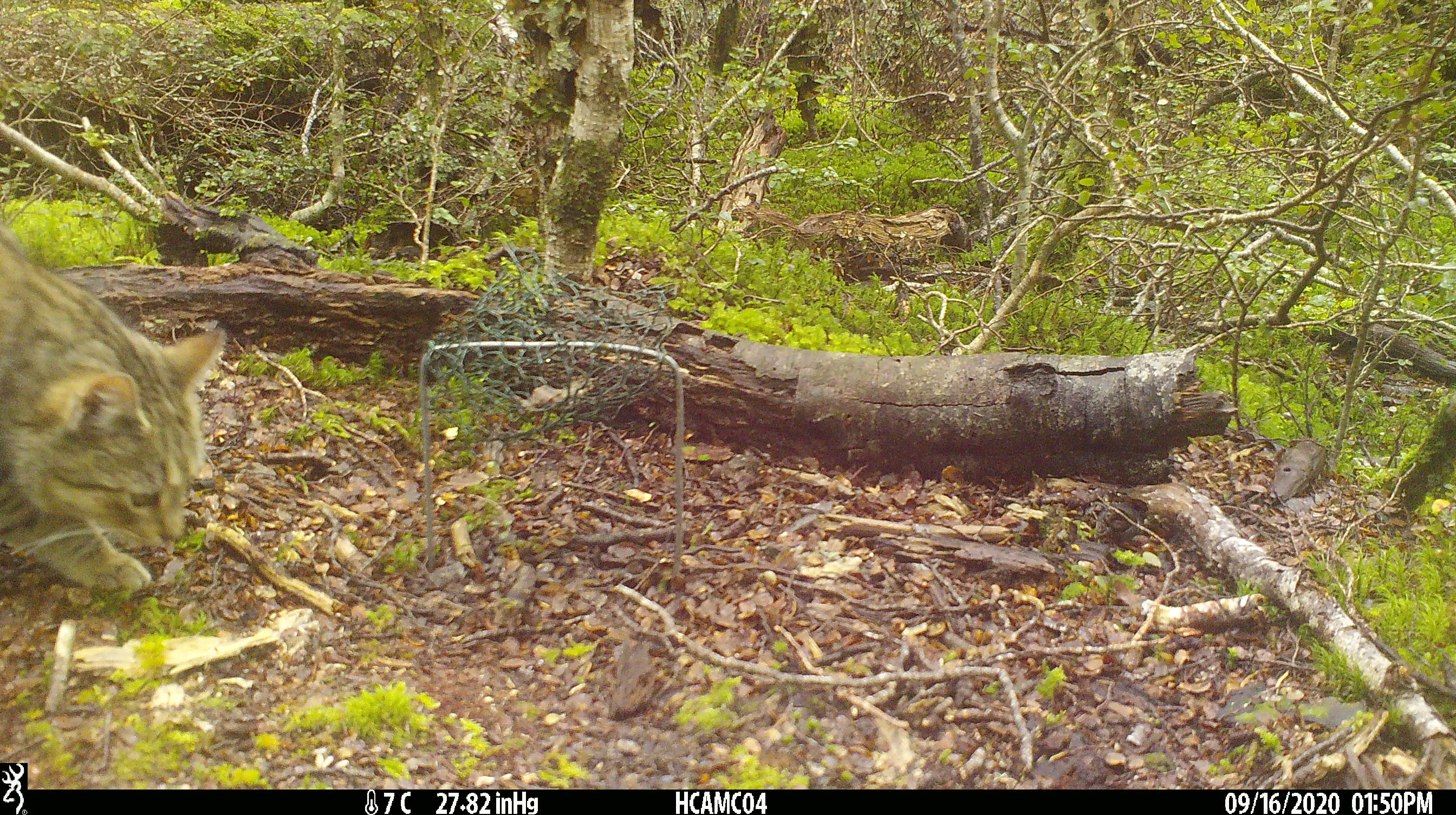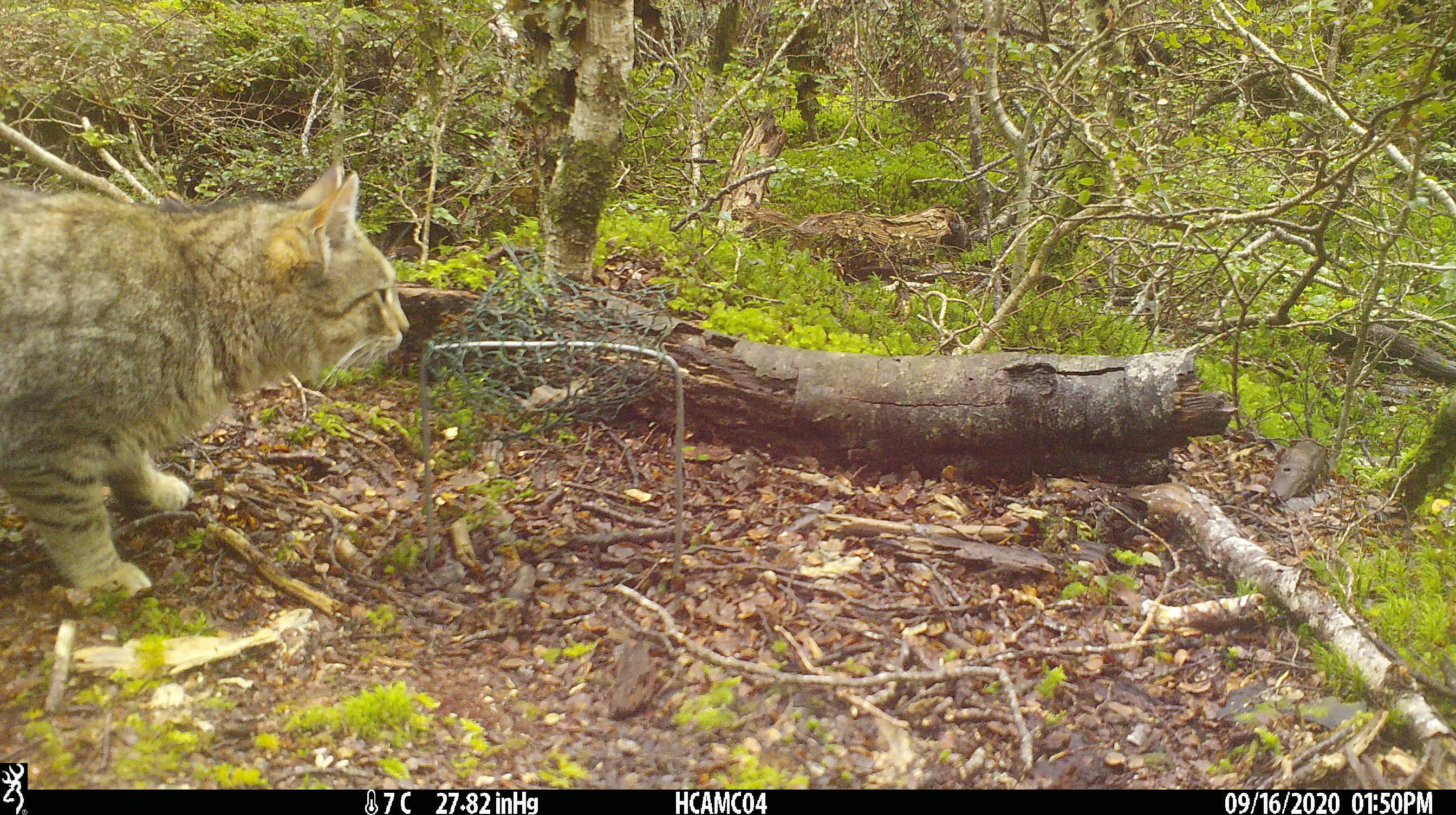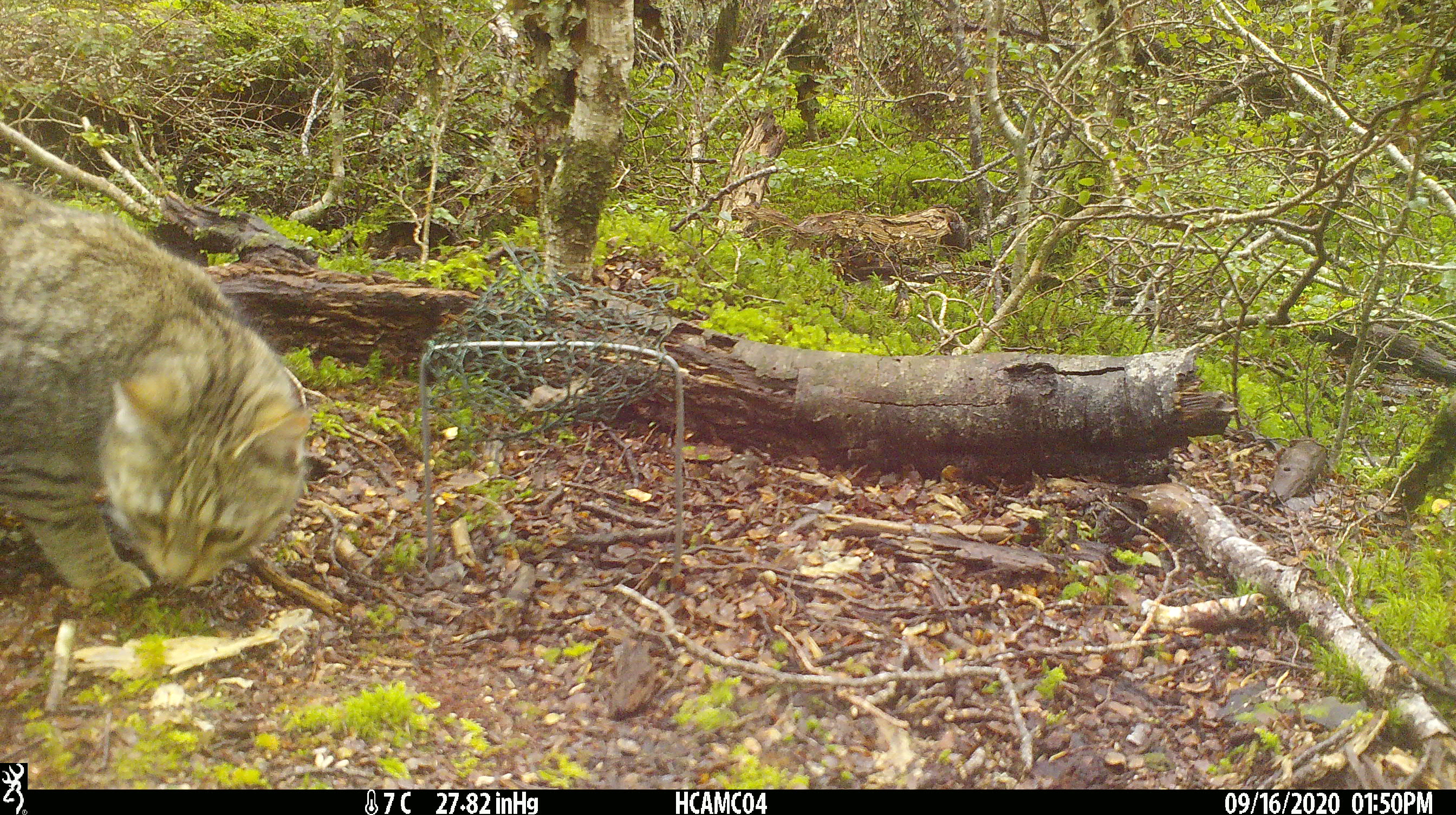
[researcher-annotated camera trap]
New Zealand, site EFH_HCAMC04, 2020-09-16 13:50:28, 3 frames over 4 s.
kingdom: Animalia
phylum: Chordata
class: Mammalia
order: Carnivora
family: Felidae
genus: Felis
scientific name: Felis catus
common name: domestic cat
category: cat